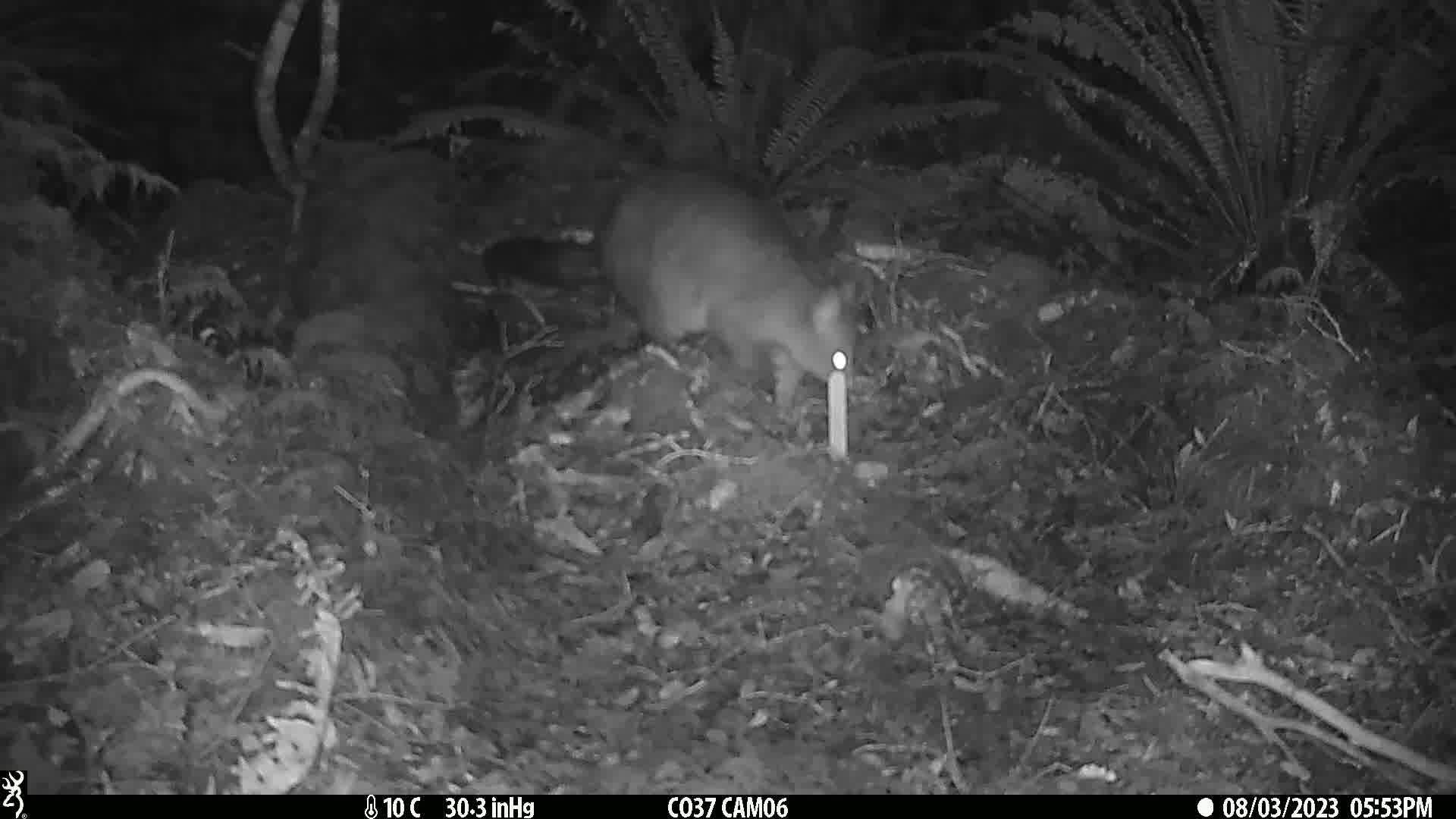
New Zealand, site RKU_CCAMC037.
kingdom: Animalia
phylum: Chordata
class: Mammalia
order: Diprotodontia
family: Phalangeridae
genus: Trichosurus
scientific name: Trichosurus vulpecula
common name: common brushtail possum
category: possum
Possum (common brushtail possum) (Trichosurus vulpecula).